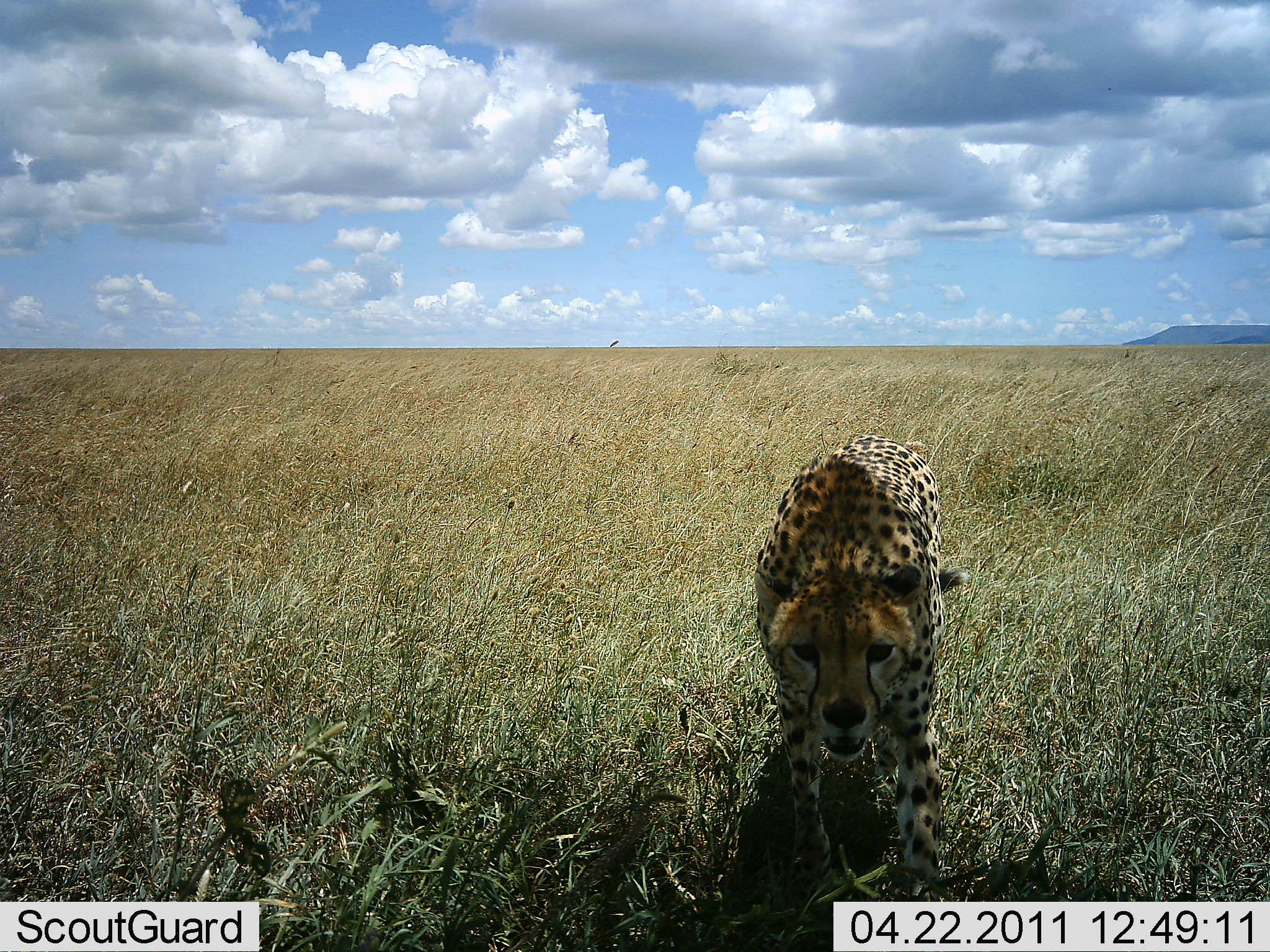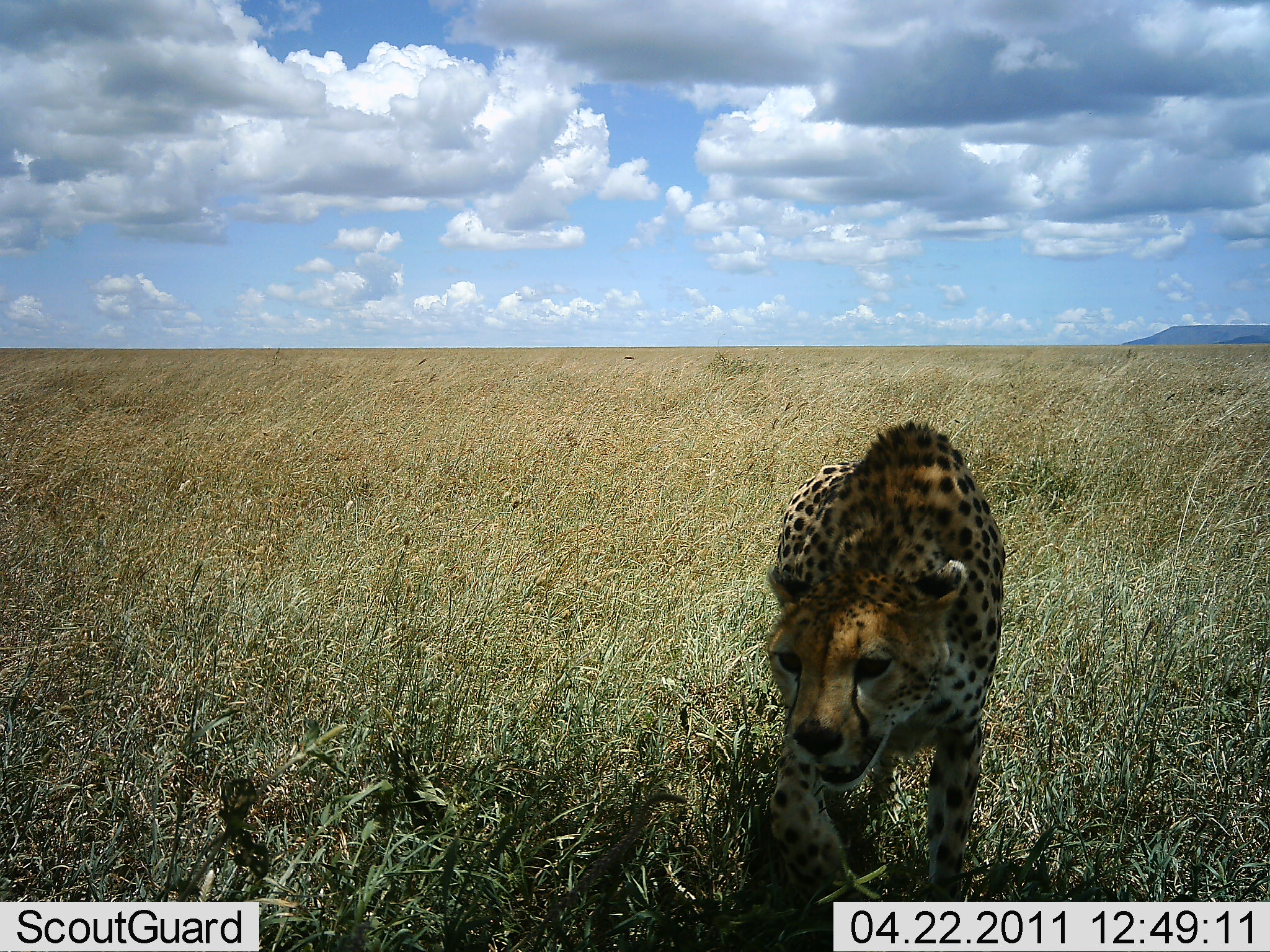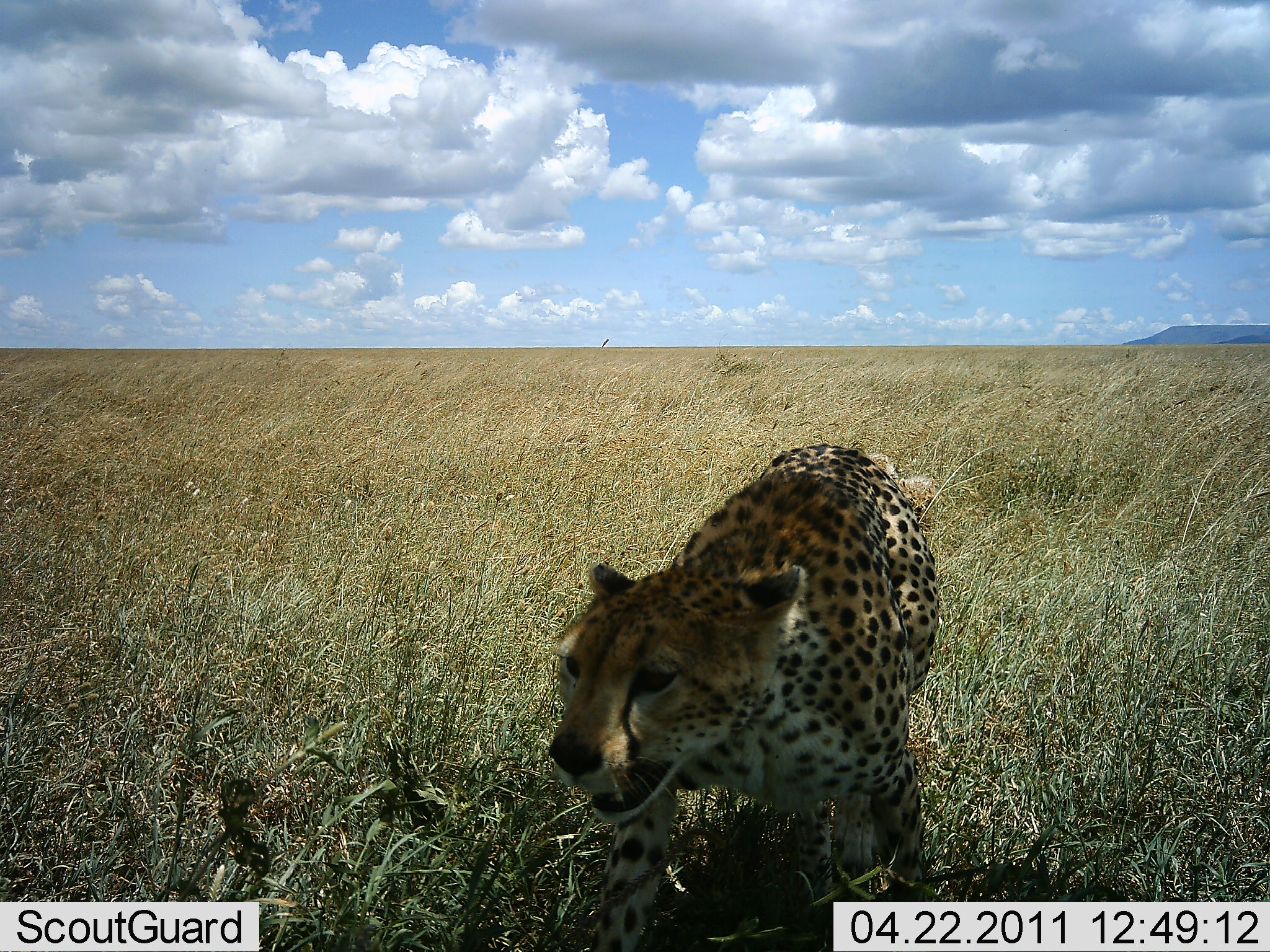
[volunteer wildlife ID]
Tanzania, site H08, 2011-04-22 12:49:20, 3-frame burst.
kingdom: Animalia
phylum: Chordata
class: Mammalia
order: Carnivora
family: Felidae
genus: Acinonyx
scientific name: Acinonyx jubatus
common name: cheetah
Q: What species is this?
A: Cheetah (Acinonyx jubatus).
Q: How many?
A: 1.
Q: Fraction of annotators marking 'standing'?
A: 7%.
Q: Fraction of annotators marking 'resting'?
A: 0%.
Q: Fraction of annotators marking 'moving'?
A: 93%.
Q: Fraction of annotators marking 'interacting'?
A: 0%.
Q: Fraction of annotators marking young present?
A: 0%.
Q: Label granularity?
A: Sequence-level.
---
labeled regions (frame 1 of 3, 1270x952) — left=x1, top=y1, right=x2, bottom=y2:
animal: left=751, top=433, right=972, bottom=839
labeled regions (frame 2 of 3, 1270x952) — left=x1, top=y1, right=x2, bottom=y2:
animal: left=789, top=420, right=983, bottom=500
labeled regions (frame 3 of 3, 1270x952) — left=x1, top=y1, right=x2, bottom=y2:
animal: left=548, top=440, right=940, bottom=699